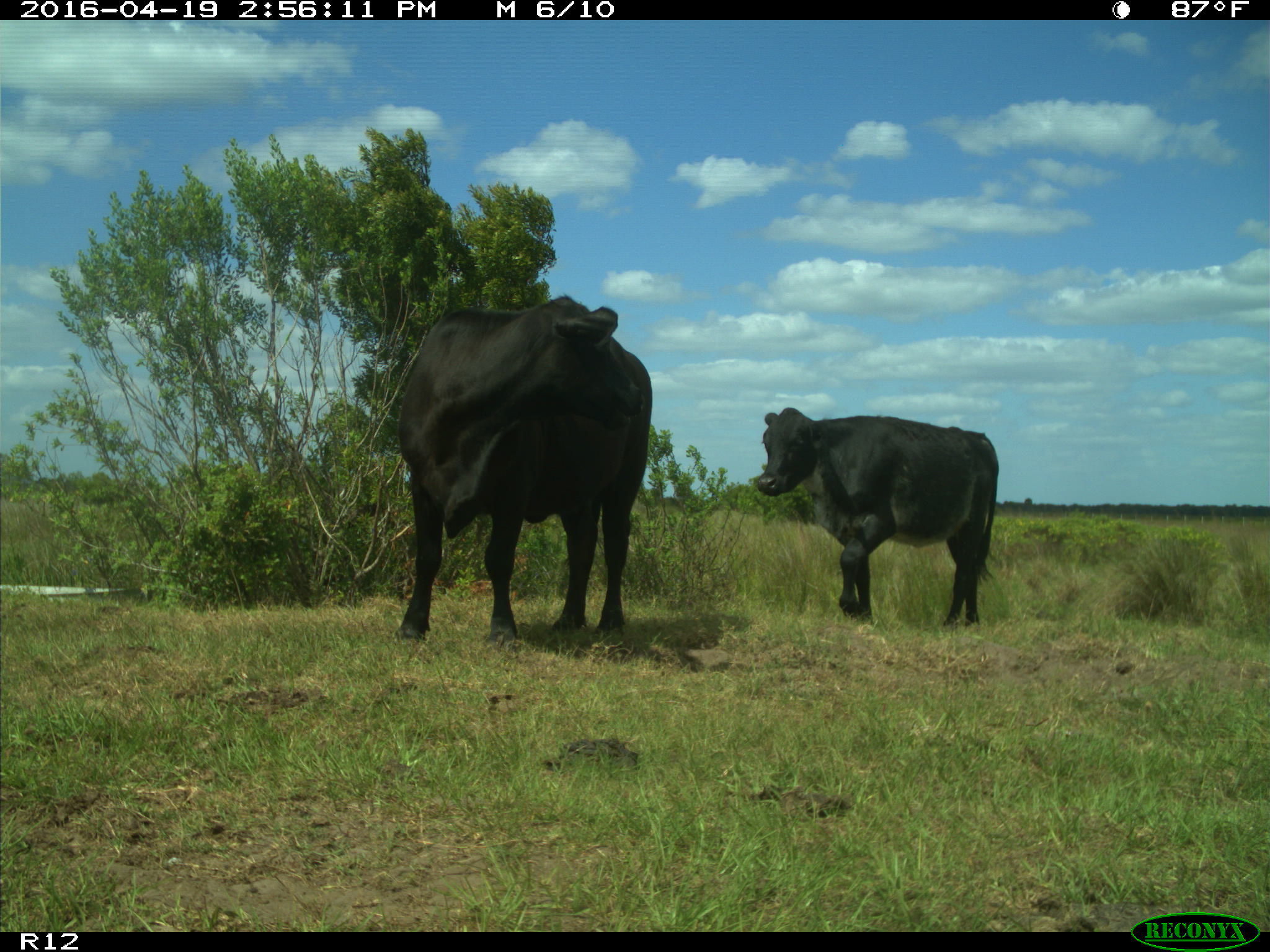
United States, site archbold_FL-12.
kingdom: Animalia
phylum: Chordata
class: Mammalia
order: Artiodactyla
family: Bovidae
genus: Bos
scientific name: Bos taurus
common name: domestic cow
Bos taurus (domestic cow).